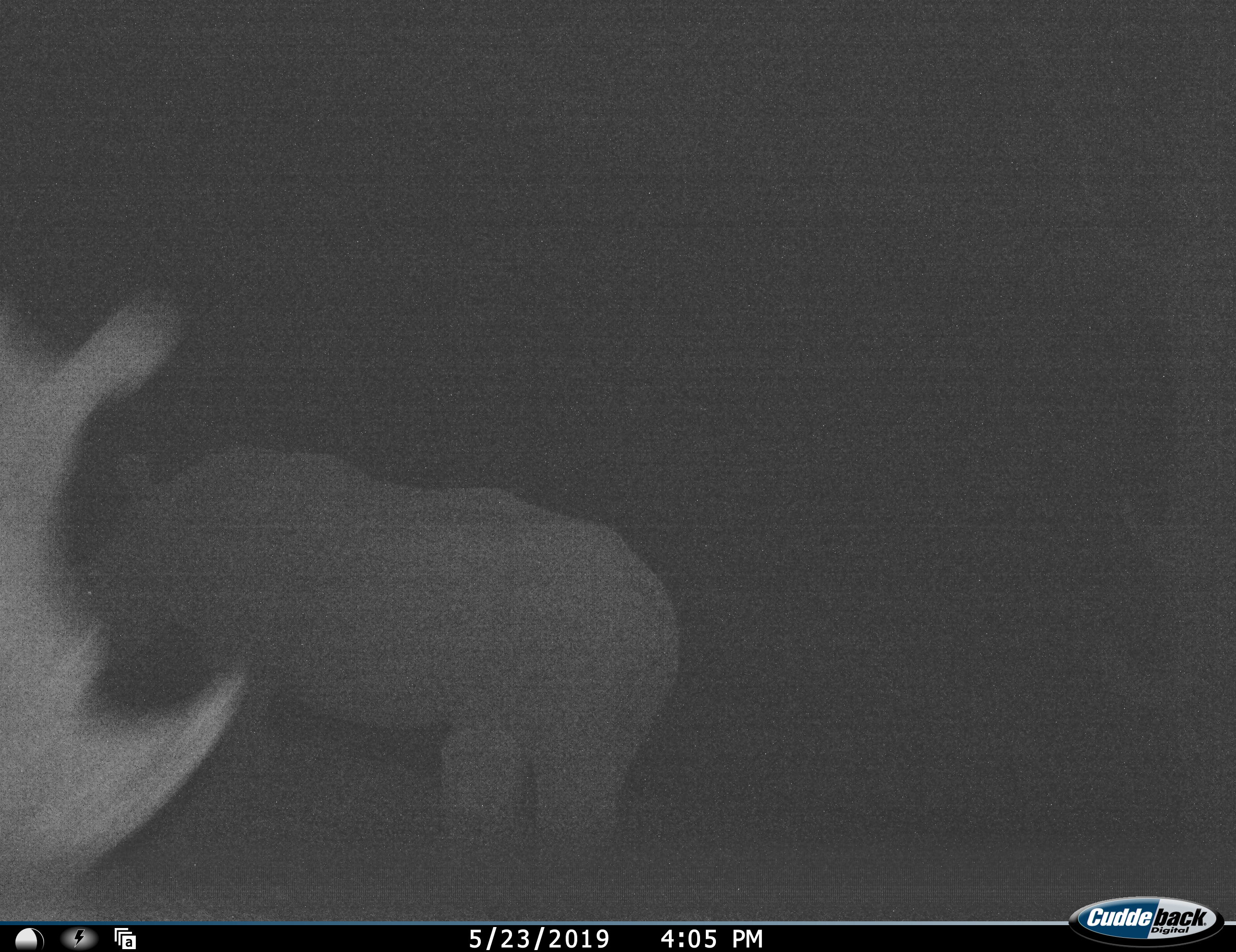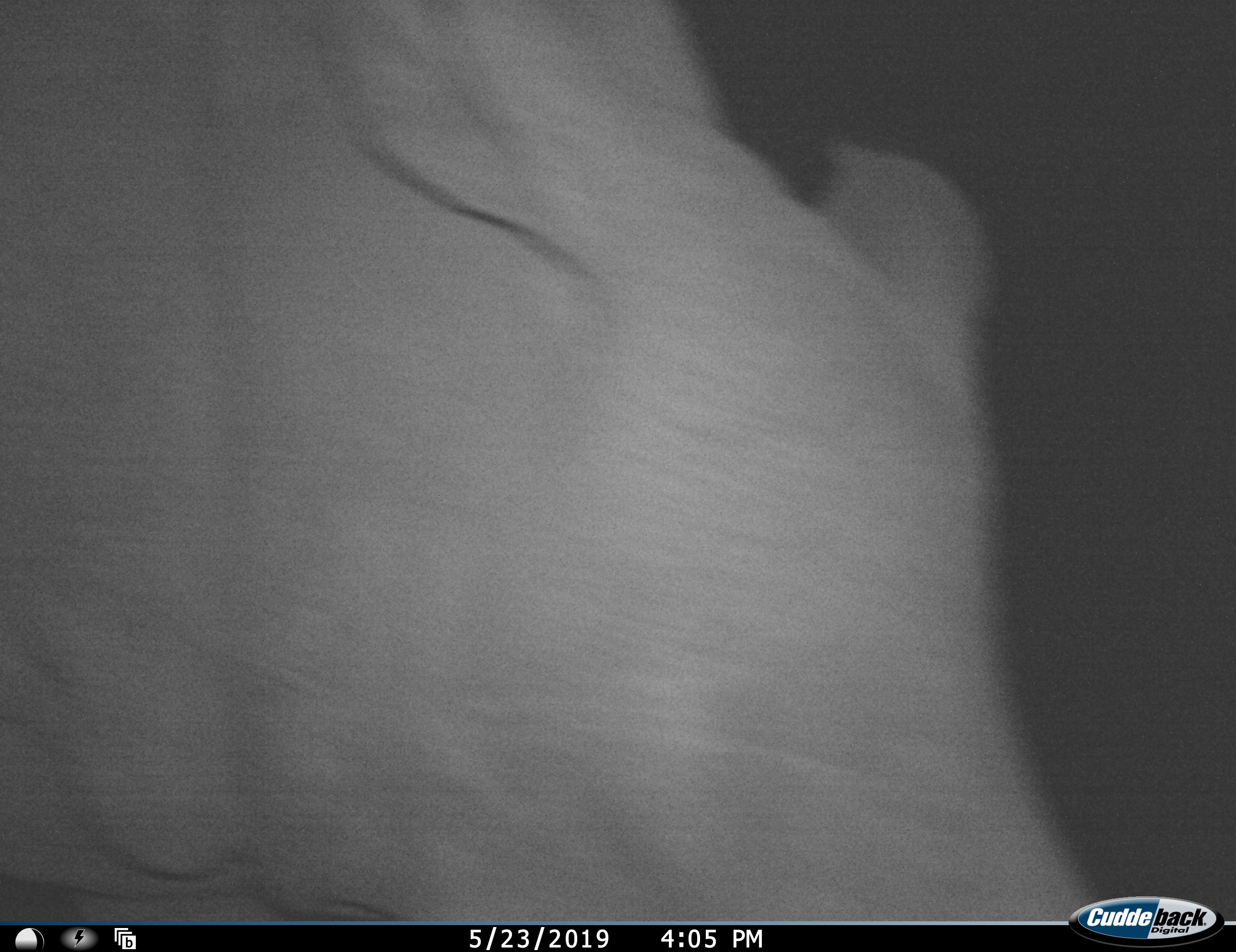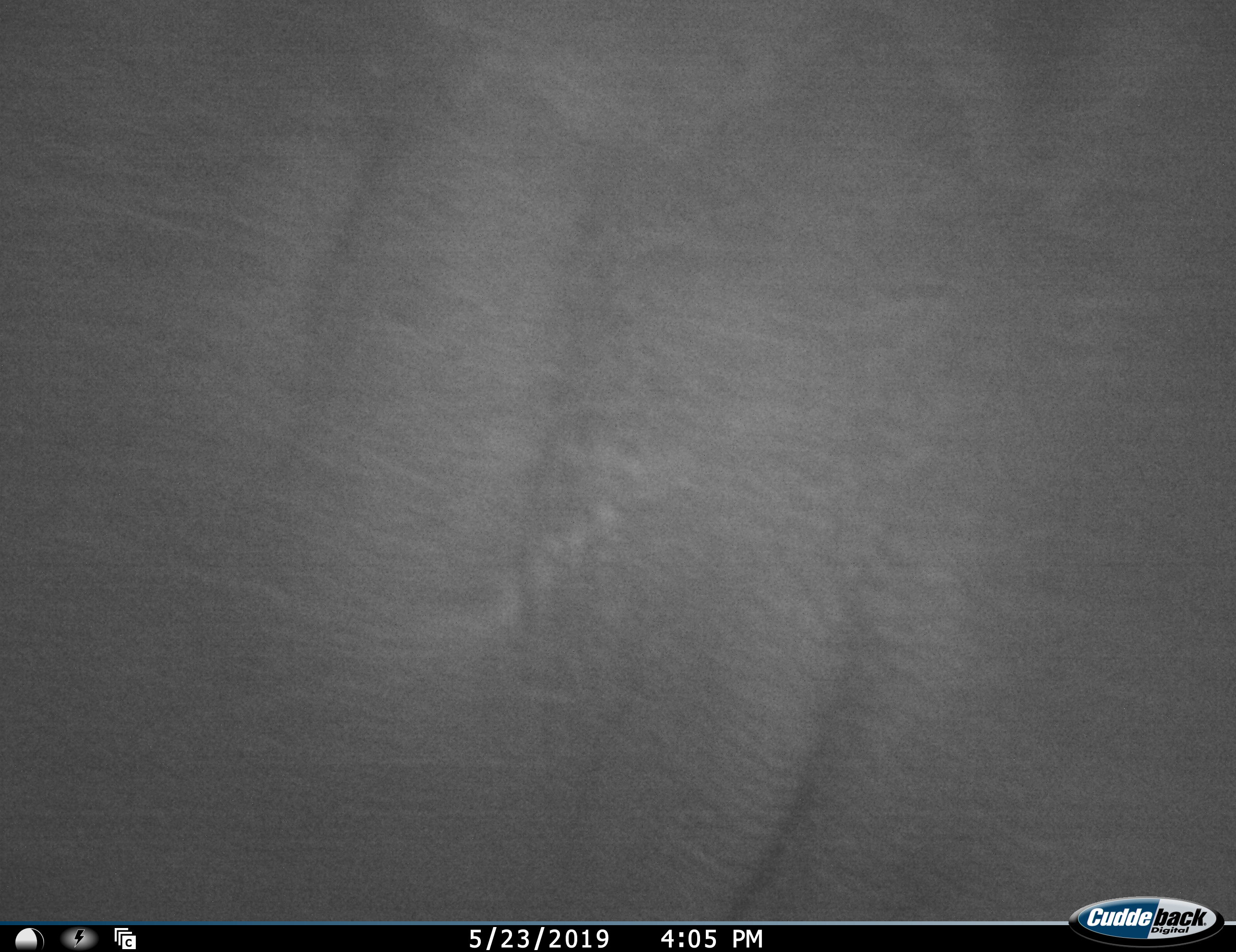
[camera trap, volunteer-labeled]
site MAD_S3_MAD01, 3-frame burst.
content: unidentified animal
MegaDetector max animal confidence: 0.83